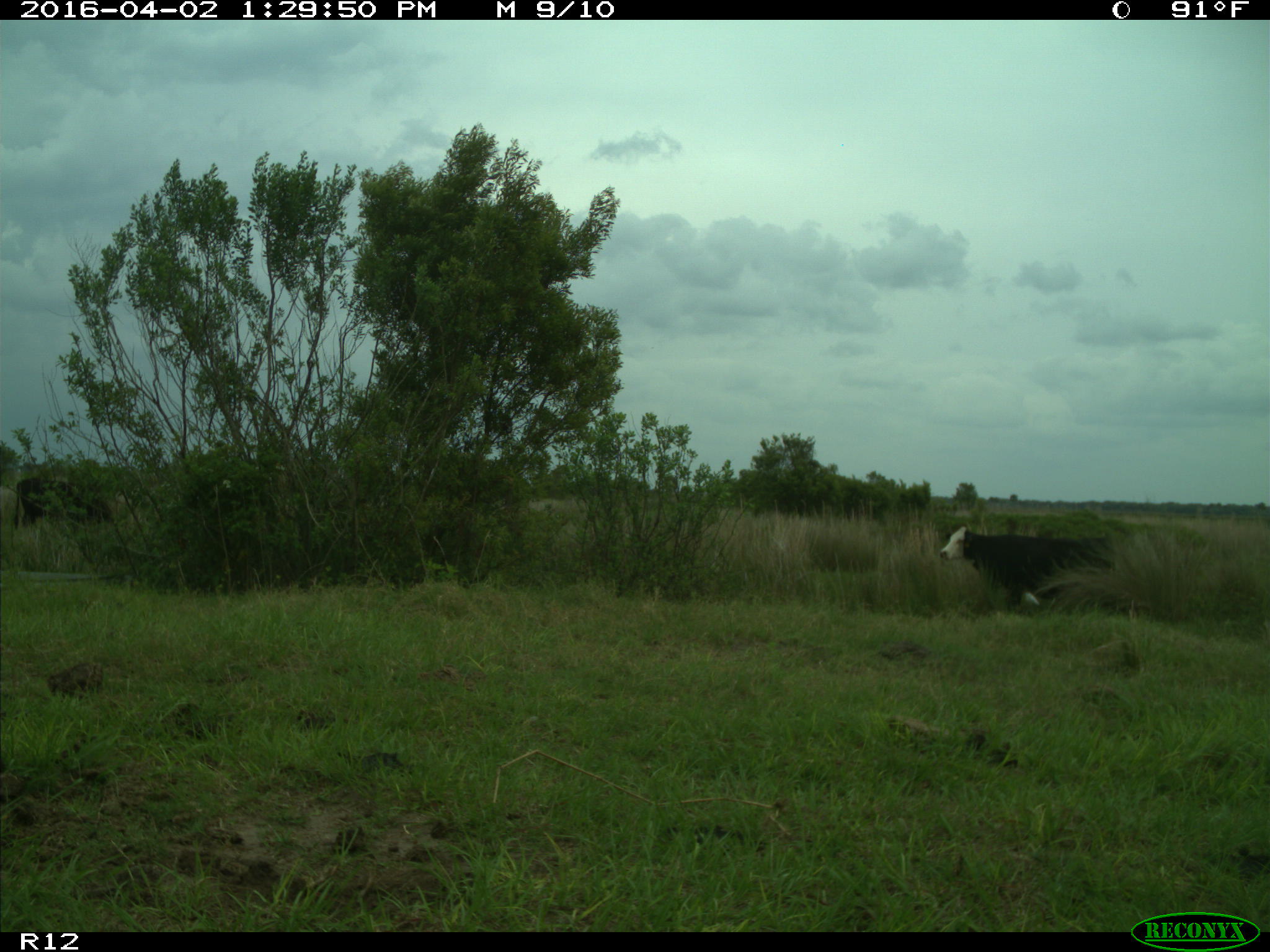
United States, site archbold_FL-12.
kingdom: Animalia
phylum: Chordata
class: Mammalia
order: Artiodactyla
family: Bovidae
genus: Bos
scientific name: Bos taurus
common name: domestic cow